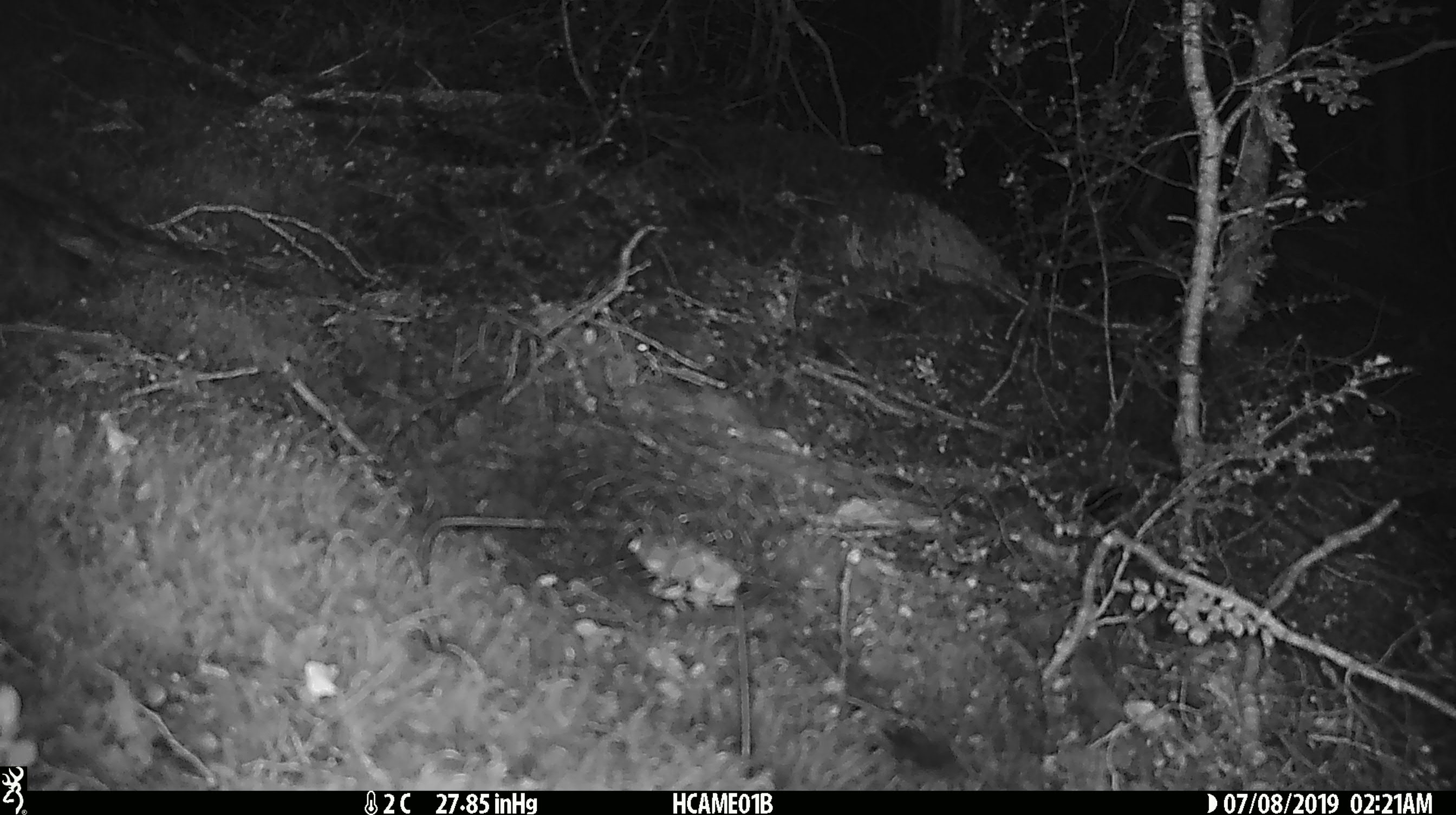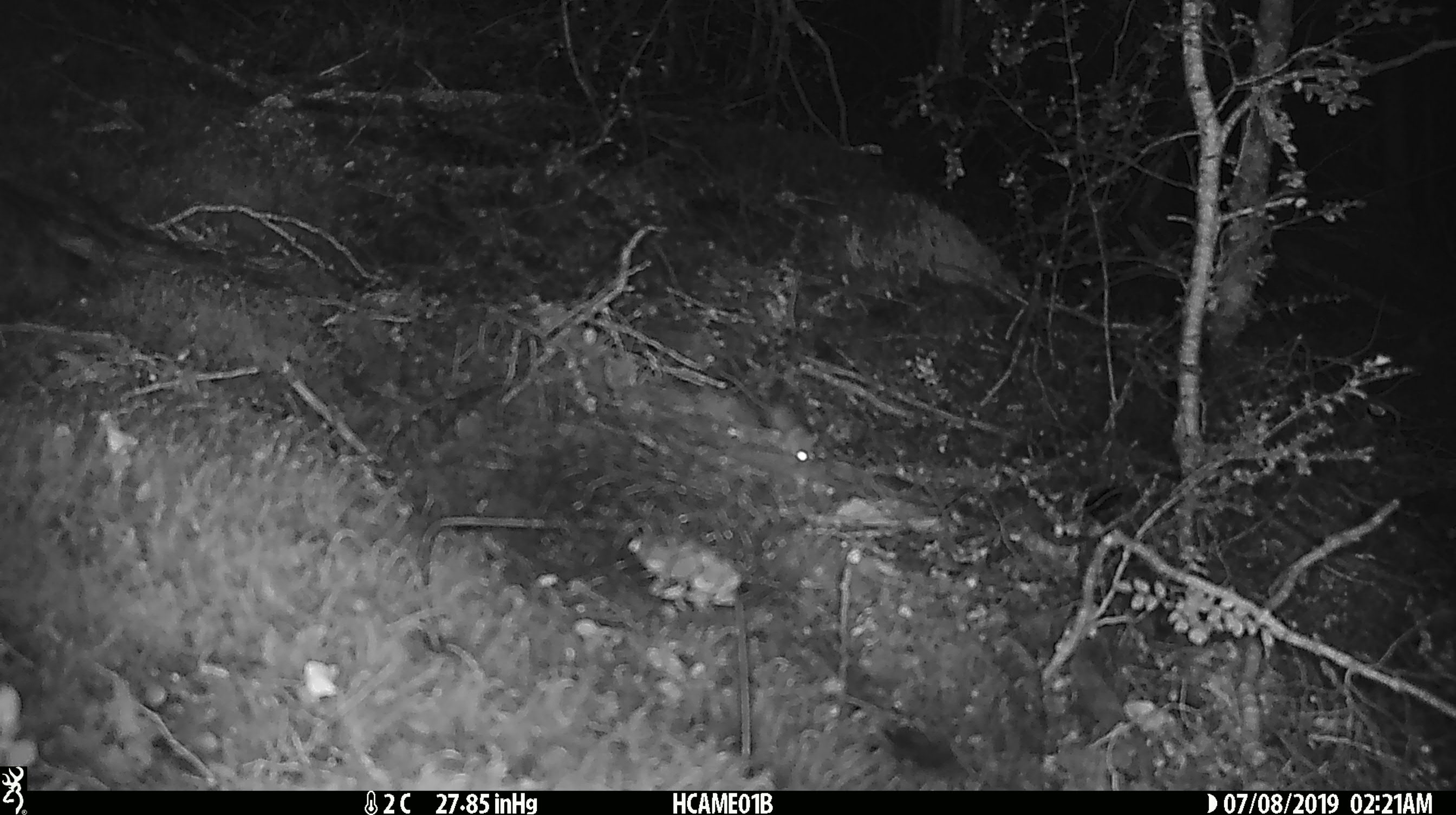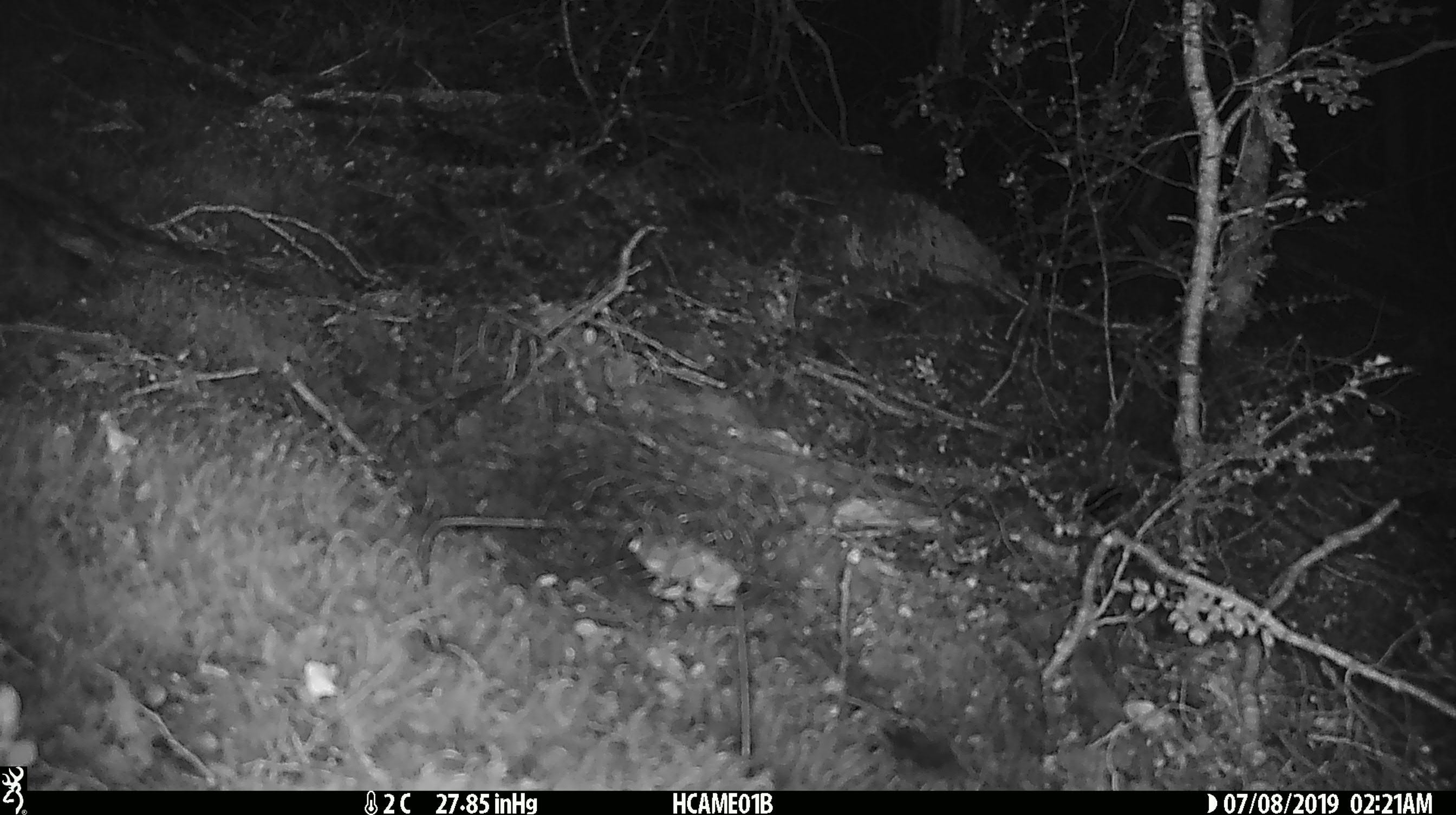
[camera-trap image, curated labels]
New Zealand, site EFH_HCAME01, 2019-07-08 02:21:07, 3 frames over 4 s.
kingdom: Animalia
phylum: Chordata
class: Mammalia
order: Rodentia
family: Muridae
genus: Mus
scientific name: Mus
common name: mouse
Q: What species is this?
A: Mouse (Mus).